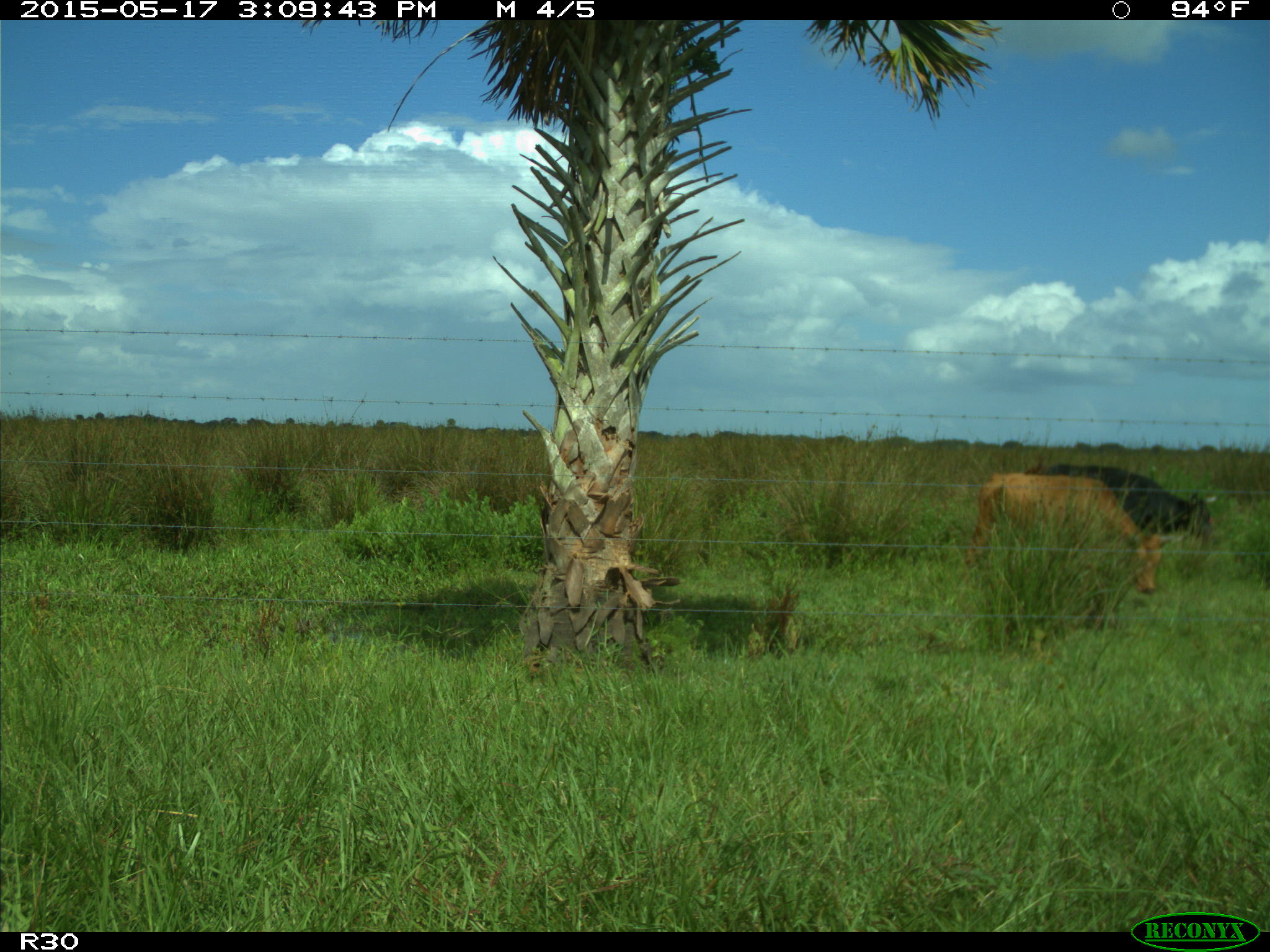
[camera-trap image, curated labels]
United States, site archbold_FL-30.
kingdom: Animalia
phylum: Chordata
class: Mammalia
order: Artiodactyla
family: Bovidae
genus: Bos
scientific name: Bos taurus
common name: domestic cow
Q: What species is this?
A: Bos taurus (domestic cow).